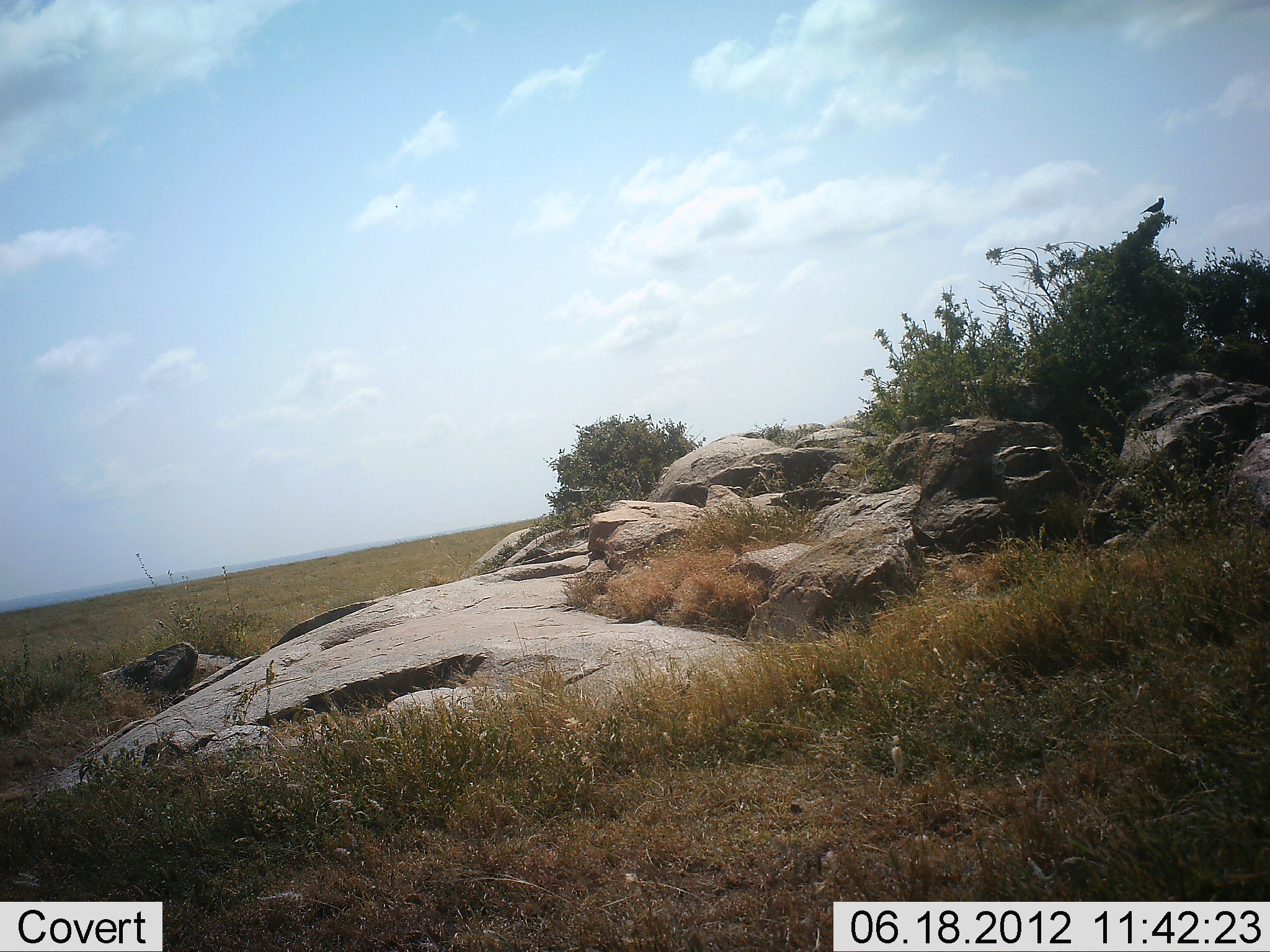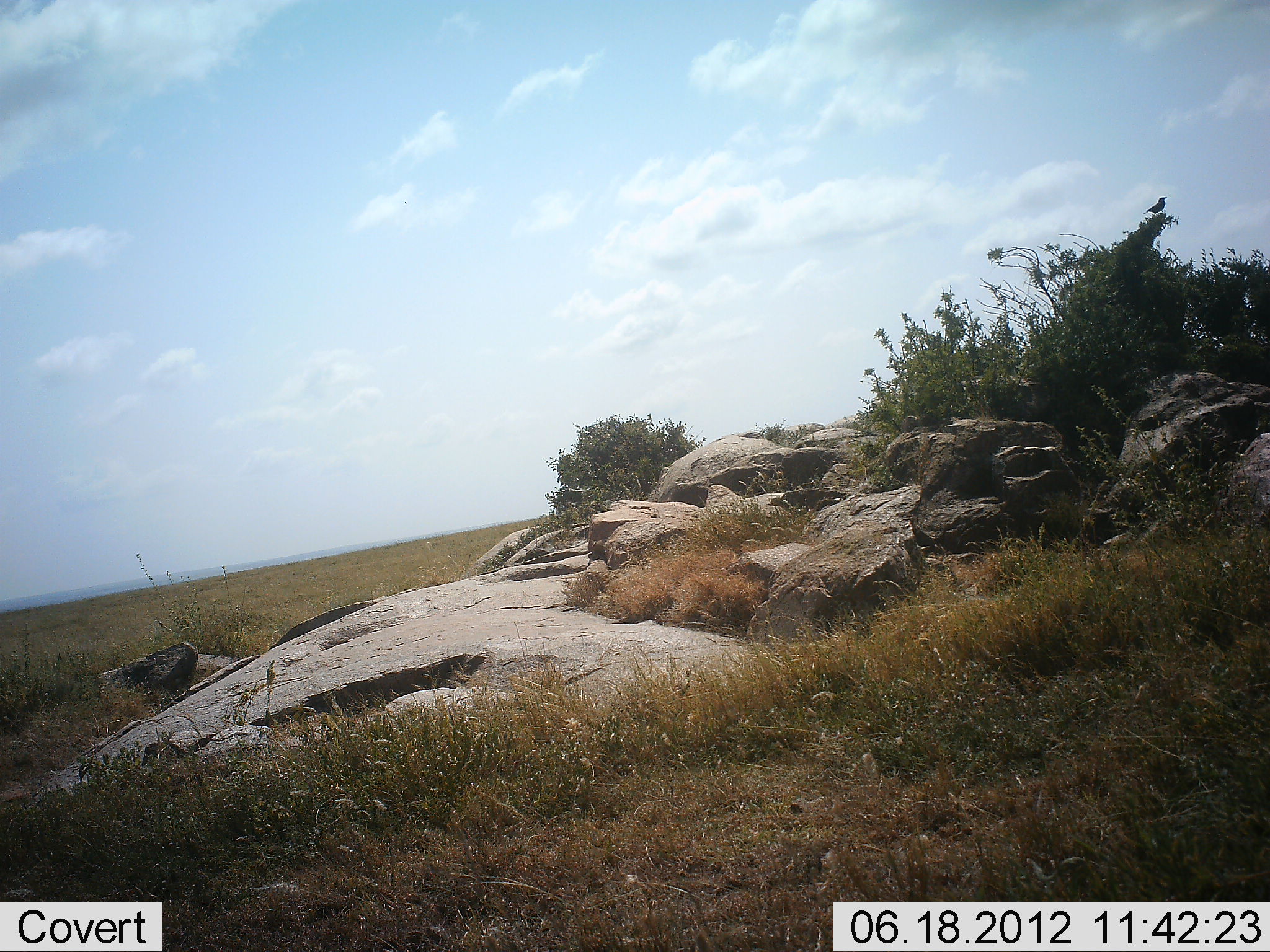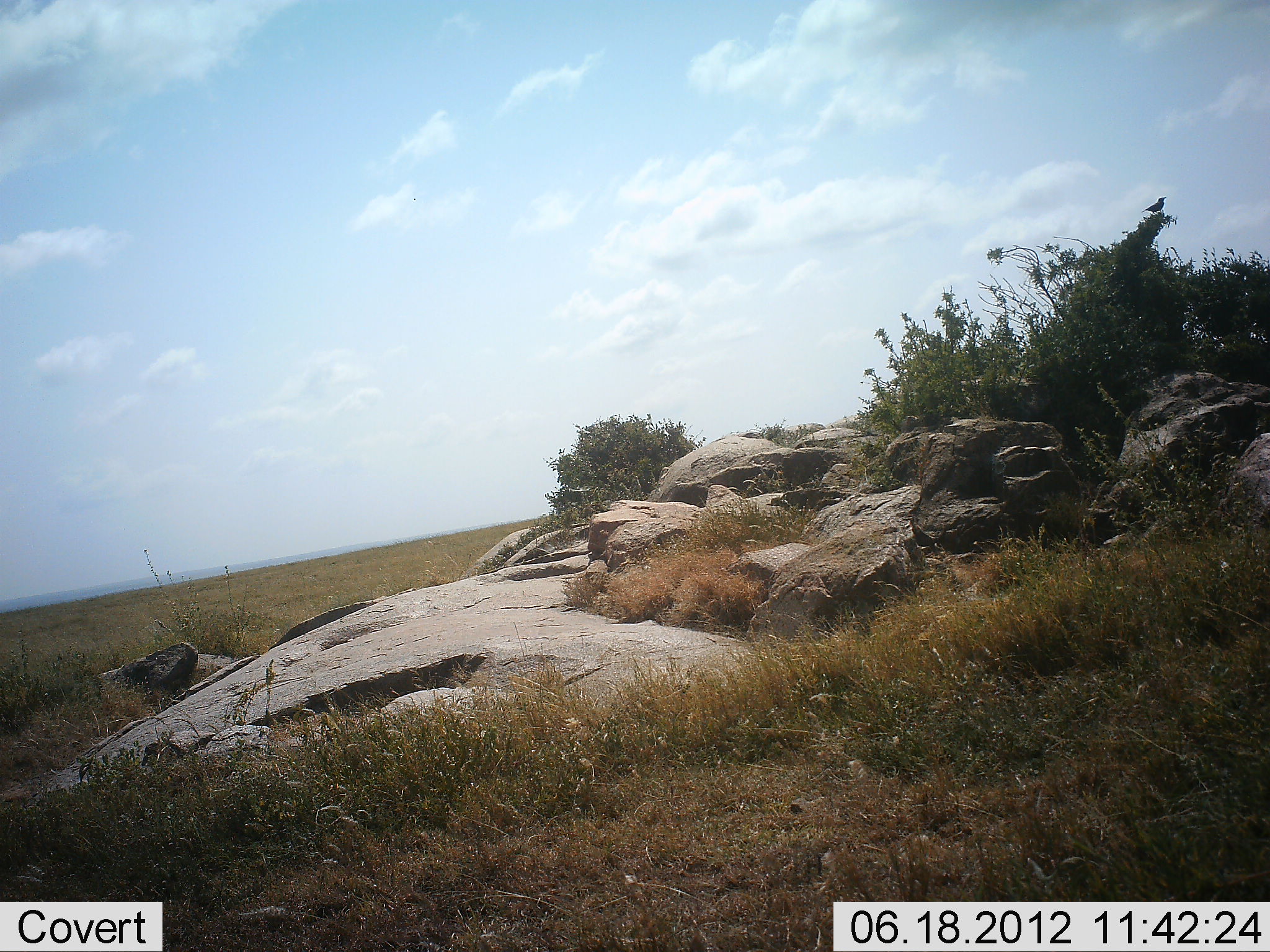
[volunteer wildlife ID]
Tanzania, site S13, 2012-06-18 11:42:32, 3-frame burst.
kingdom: Animalia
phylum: Chordata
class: Aves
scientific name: Aves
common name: bird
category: otherbird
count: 1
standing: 80%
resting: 30%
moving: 0%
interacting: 0%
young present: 0%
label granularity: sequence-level